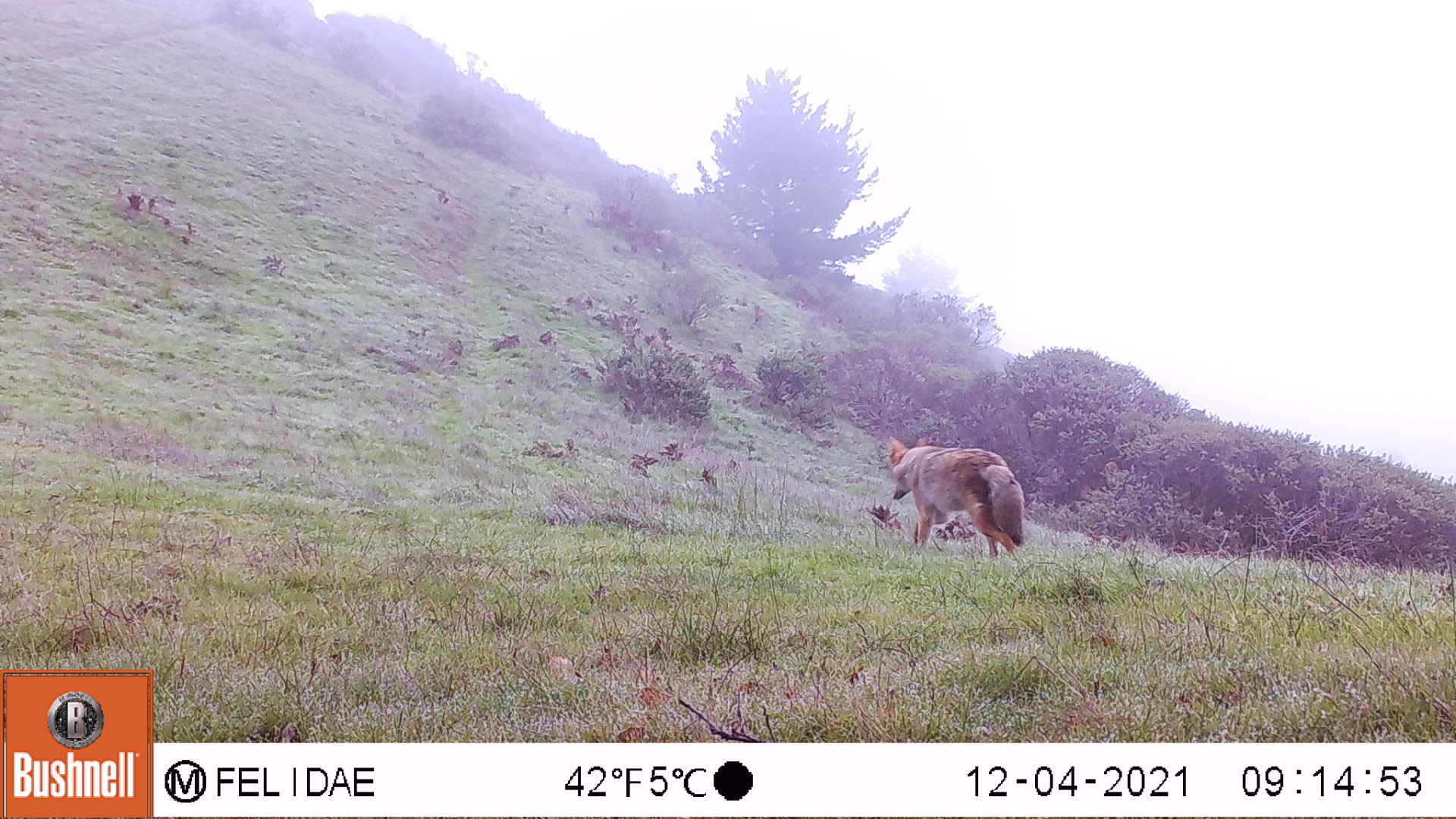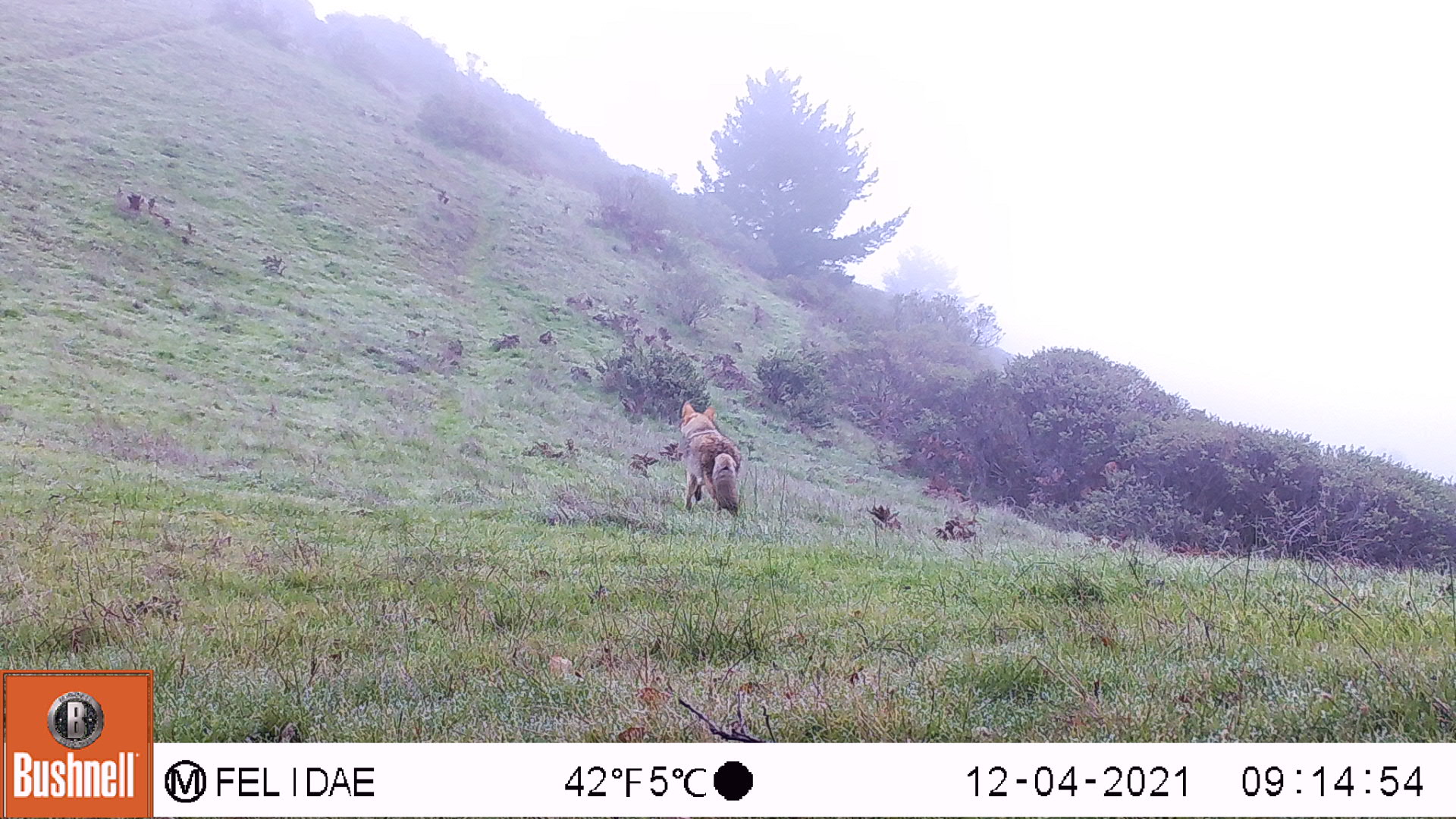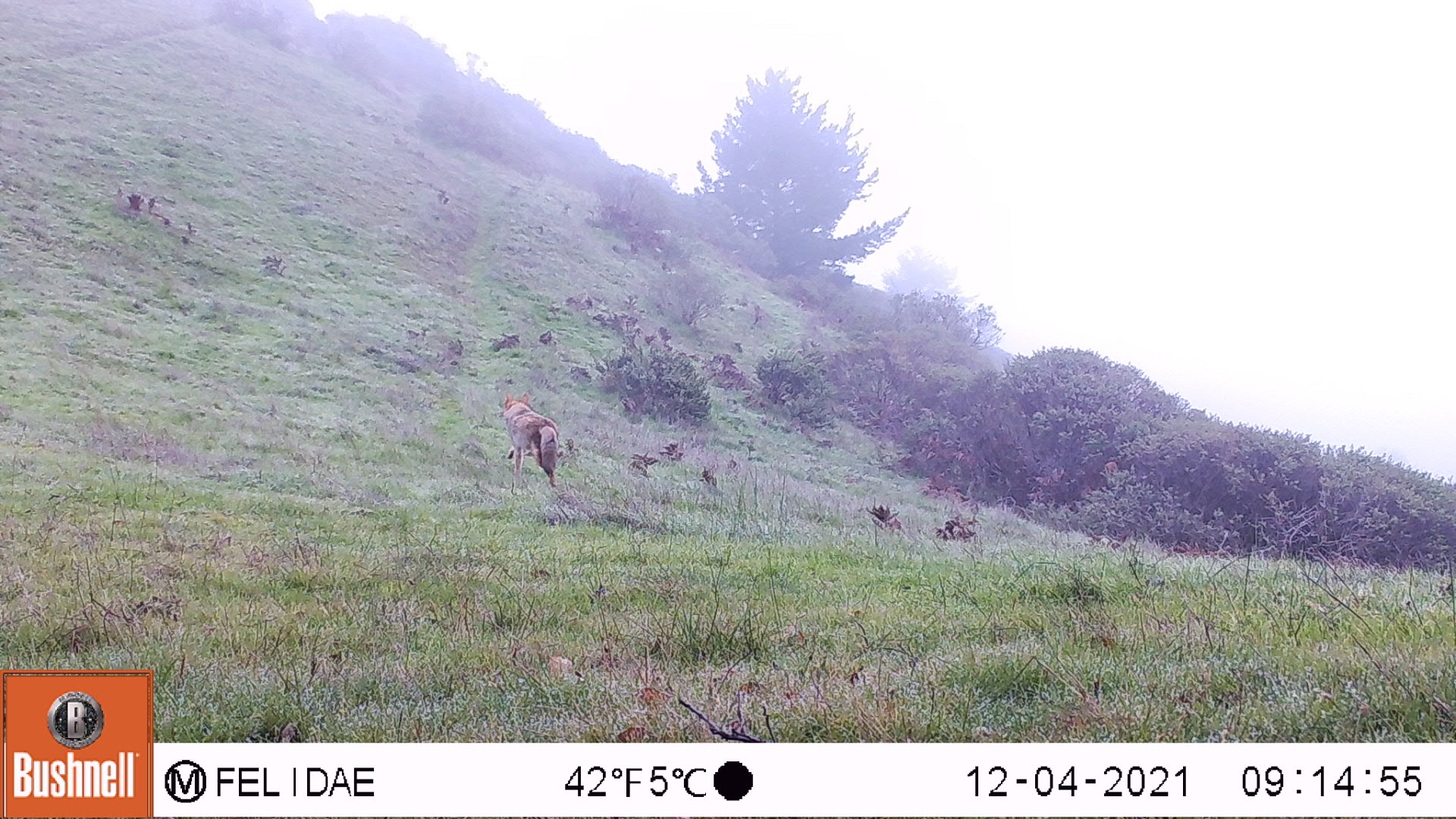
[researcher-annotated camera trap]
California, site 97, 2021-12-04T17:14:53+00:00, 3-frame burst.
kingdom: Animalia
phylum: Chordata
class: Mammalia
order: Carnivora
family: Canidae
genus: Canis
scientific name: Canis latrans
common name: coyote